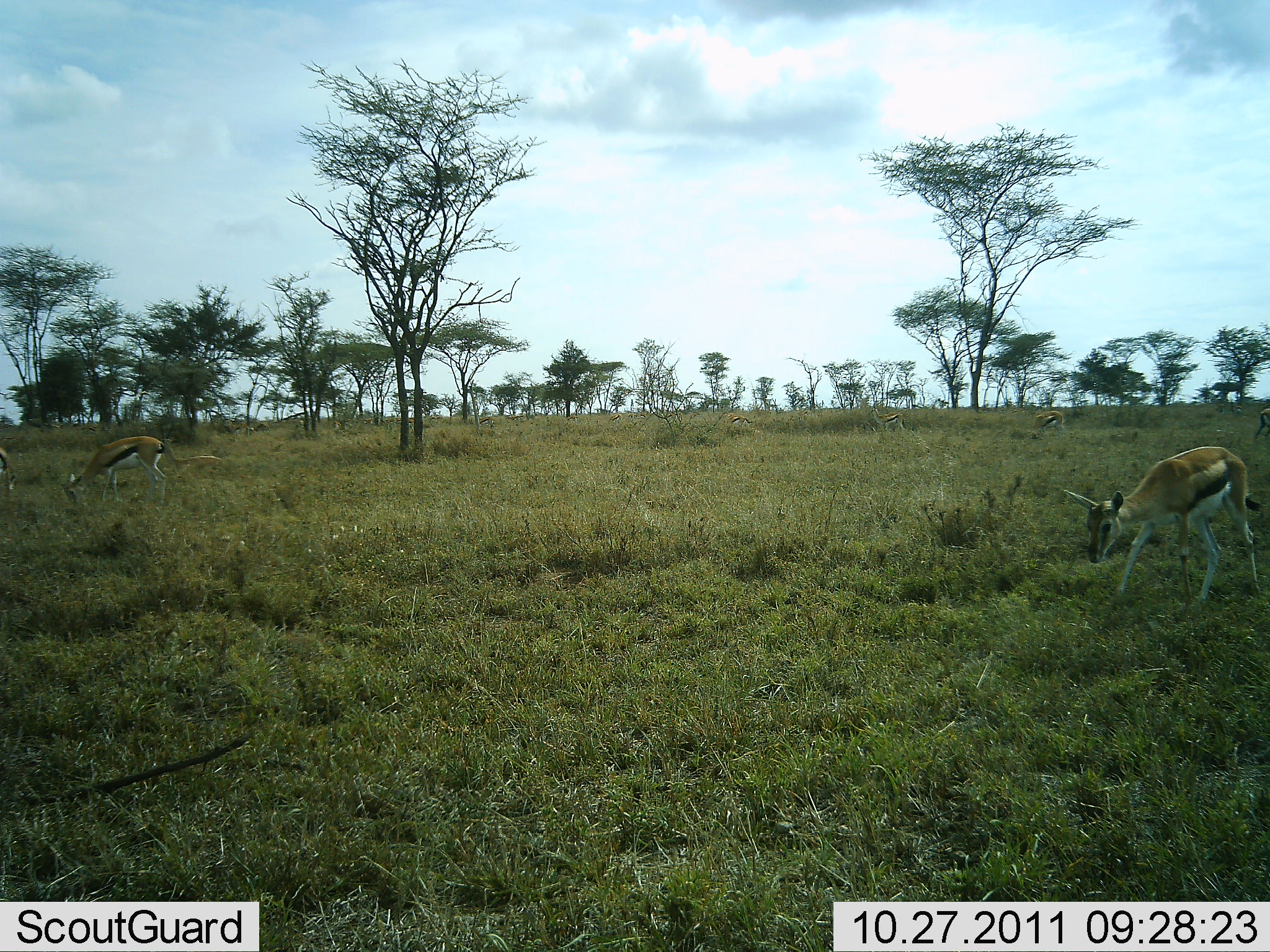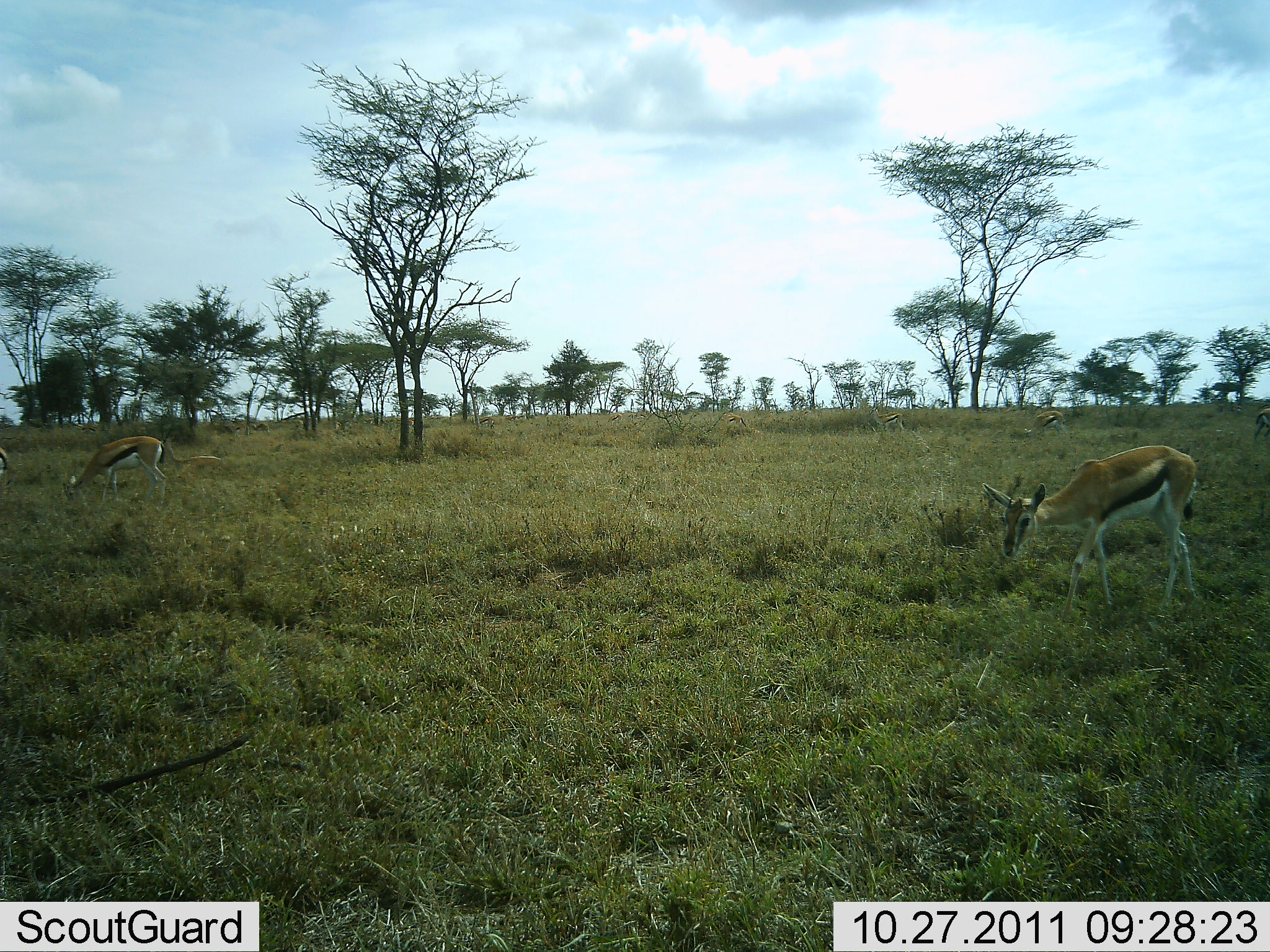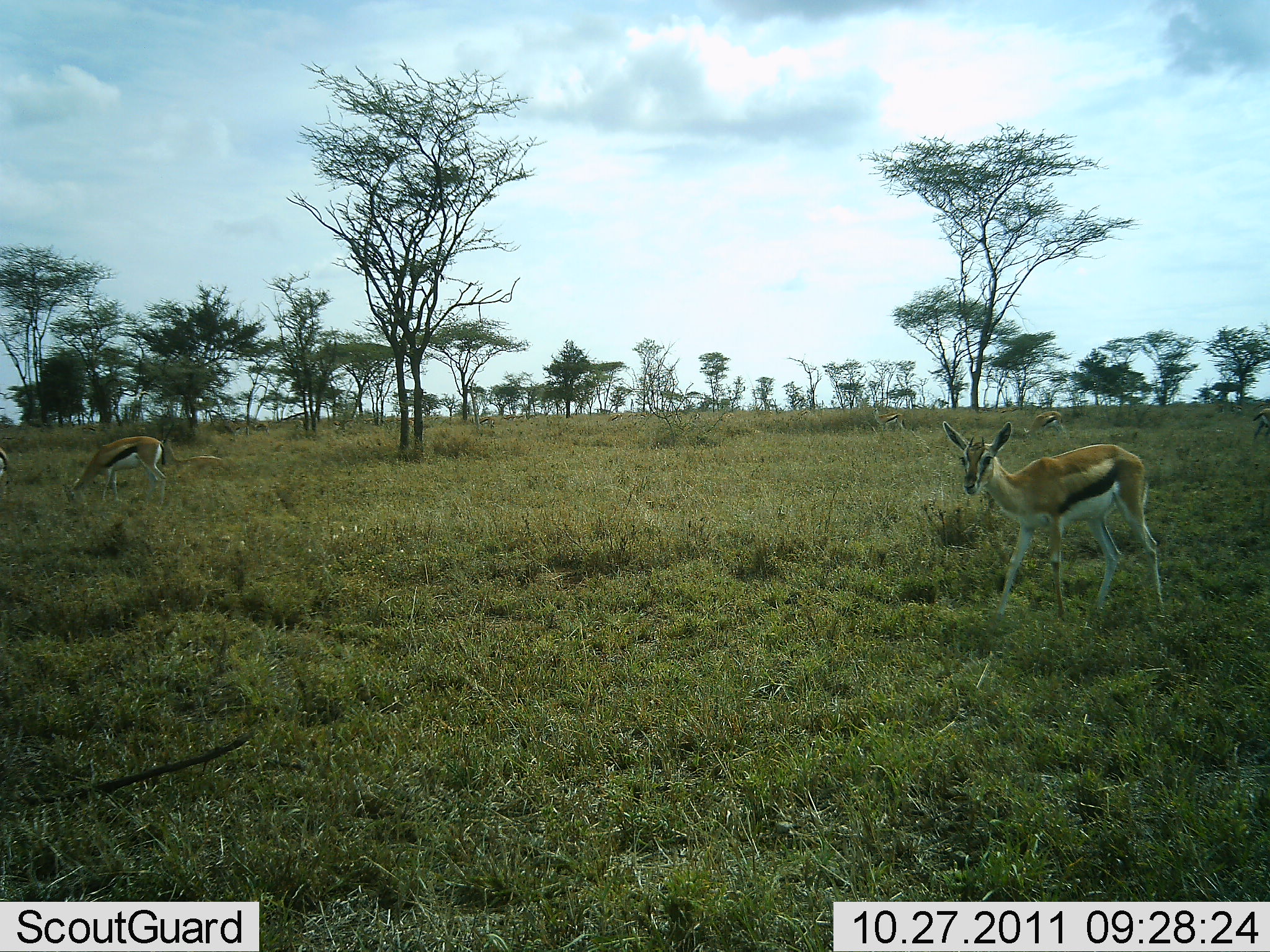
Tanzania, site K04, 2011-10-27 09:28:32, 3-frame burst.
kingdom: Animalia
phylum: Chordata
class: Mammalia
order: Artiodactyla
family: Bovidae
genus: Eudorcas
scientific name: Eudorcas thomsonii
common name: thomson's gazelle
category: gazellethomsons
Gazellethomsons (thomson's gazelle) (Eudorcas thomsonii), count 6. Behavior (volunteer vote fractions): standing 43%, resting 0%, moving 57%, interacting 0%. Young present (vote fraction): 0%. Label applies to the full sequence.